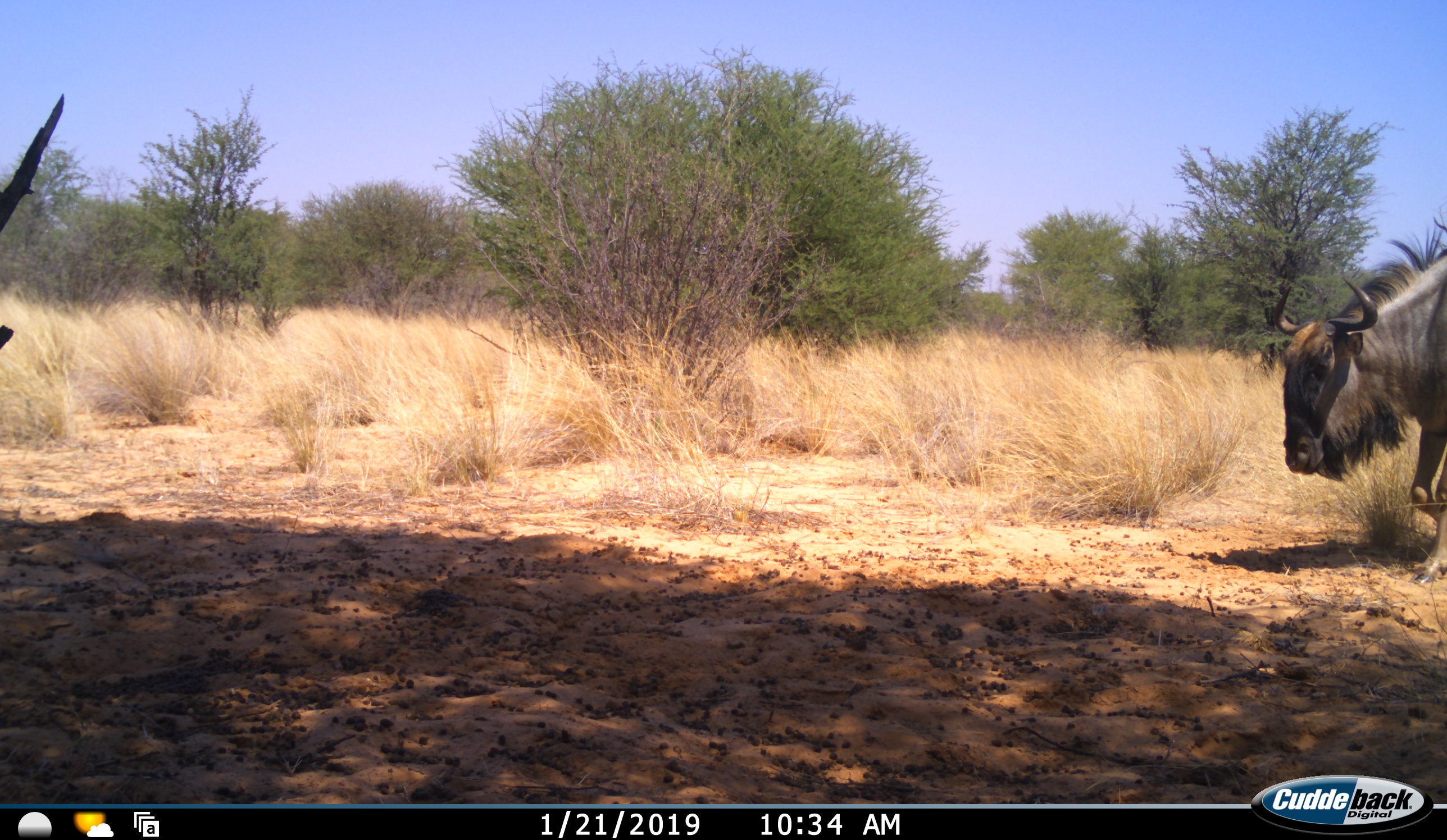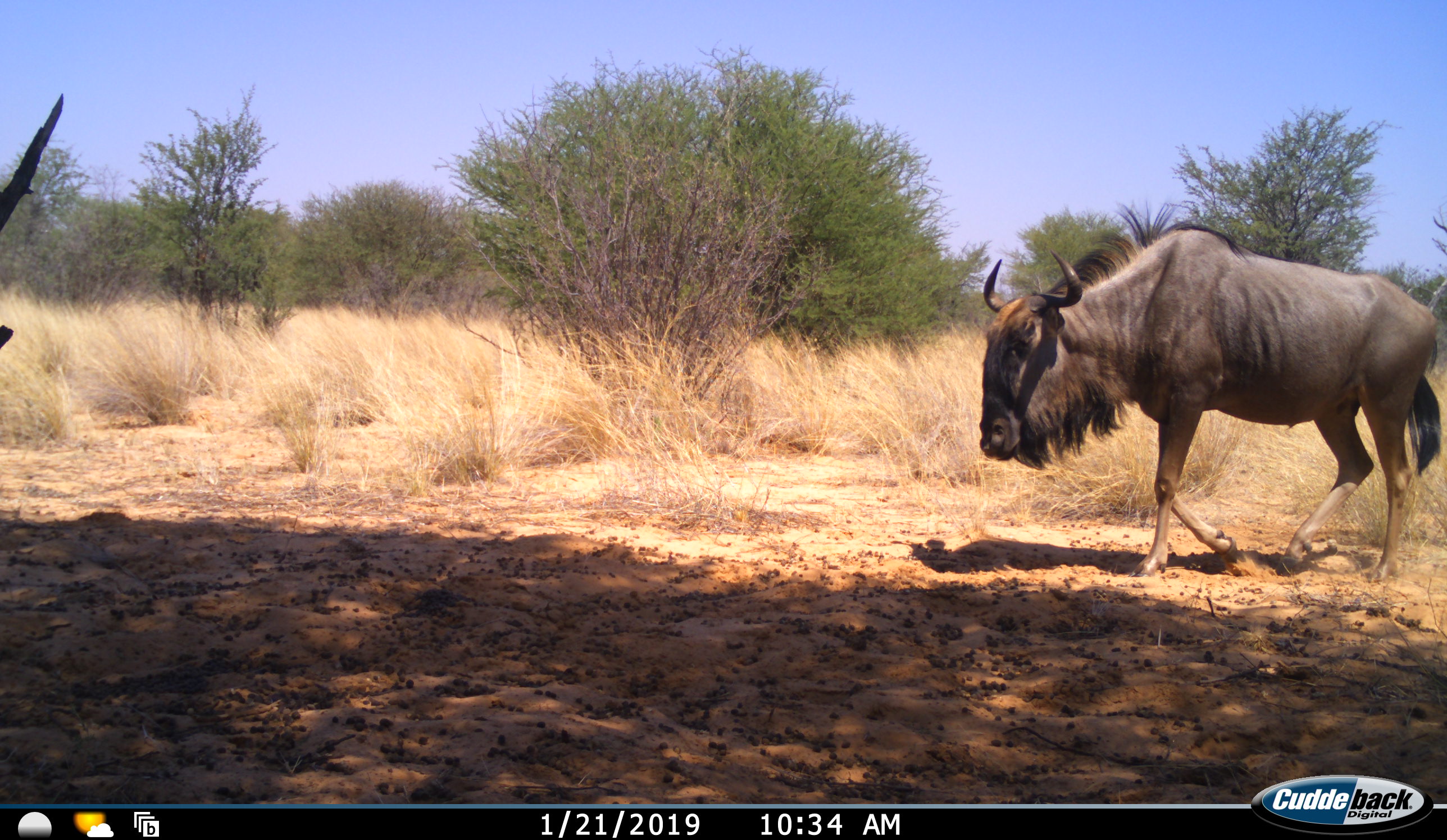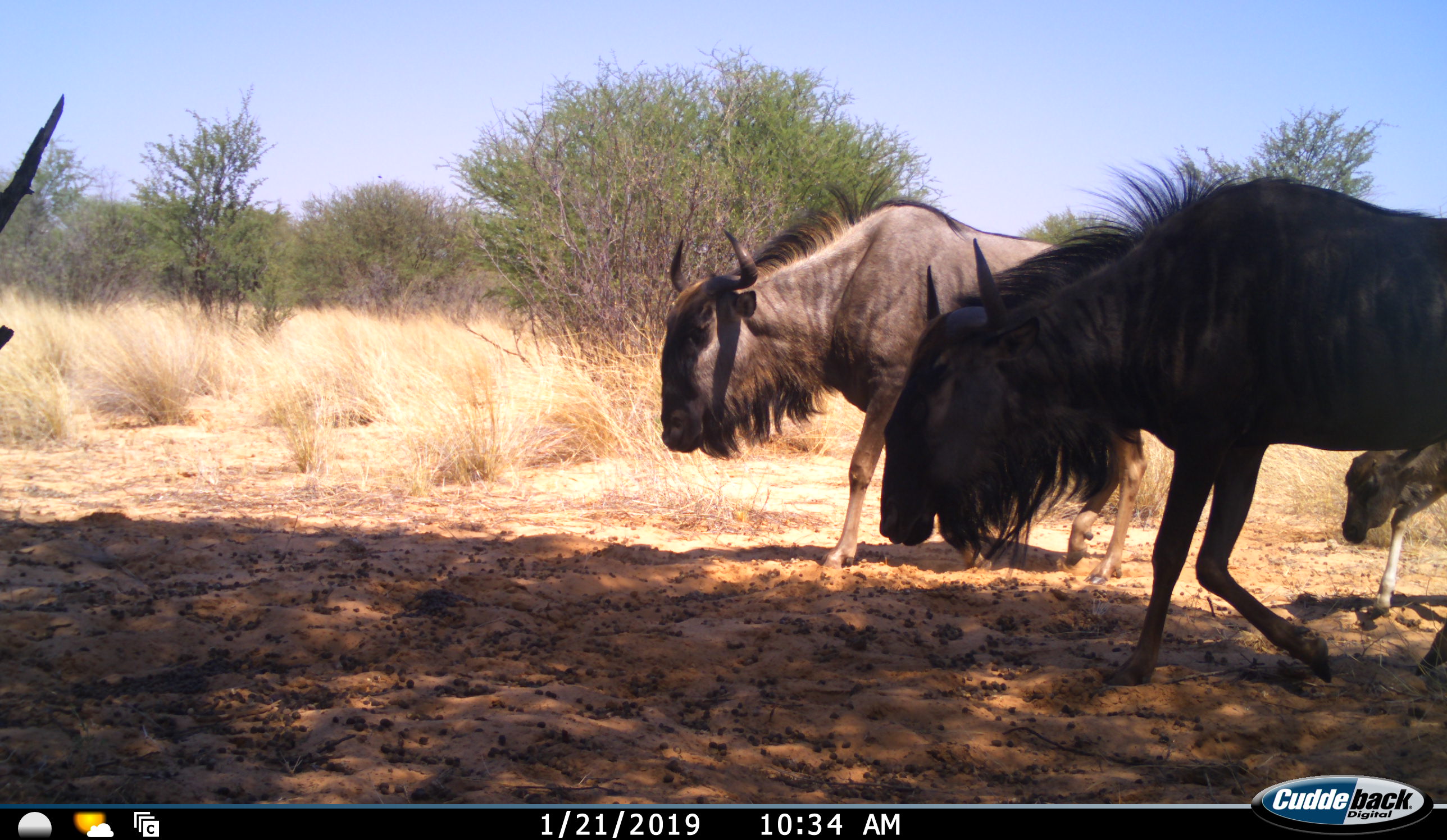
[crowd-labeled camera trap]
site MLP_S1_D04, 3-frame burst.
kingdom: Animalia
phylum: Chordata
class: Mammalia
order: Artiodactyla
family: Bovidae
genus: Connochaetes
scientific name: Connochaetes taurinus taurinus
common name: blue wildebeest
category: wildebeestblue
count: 3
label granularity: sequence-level